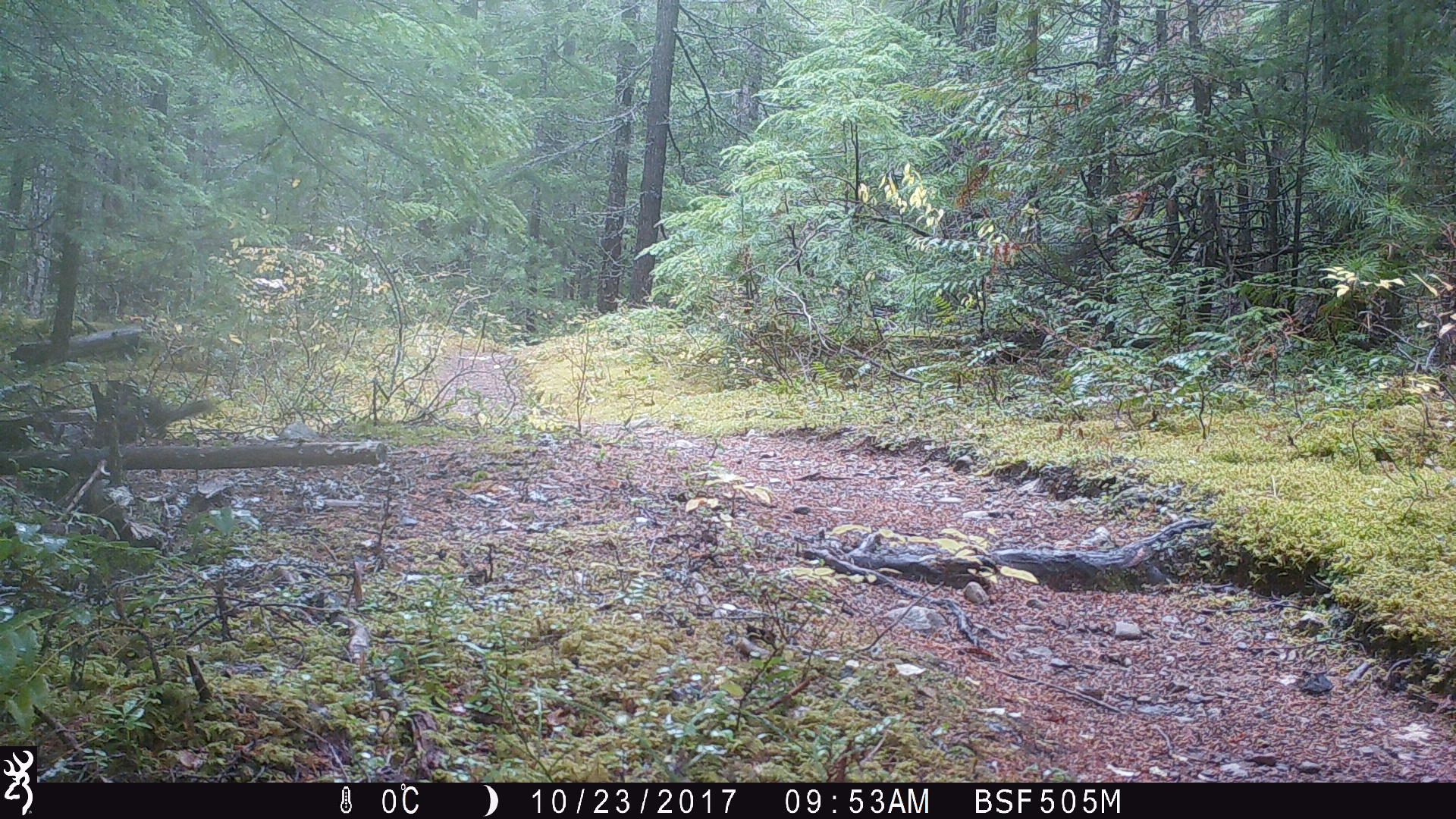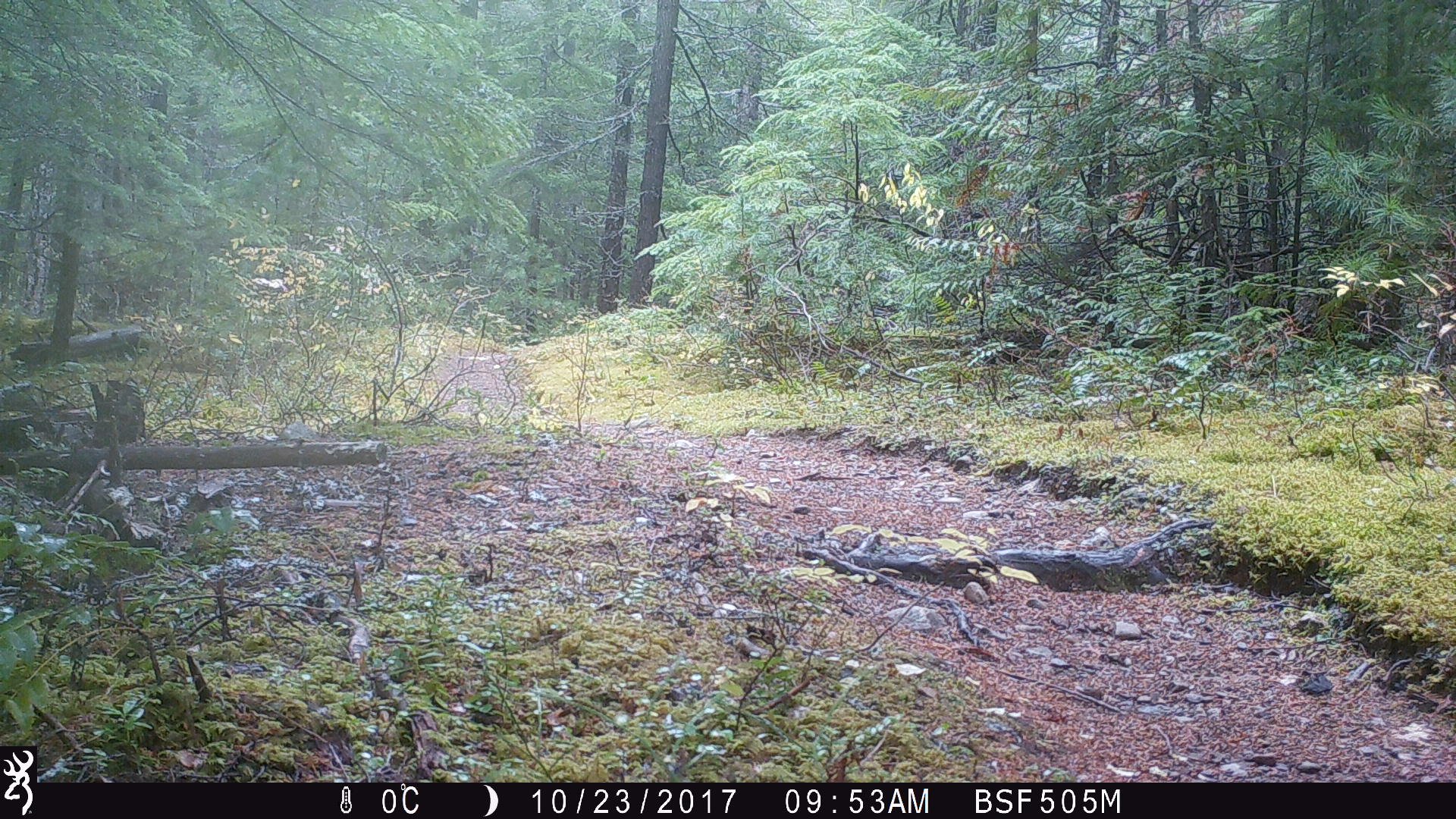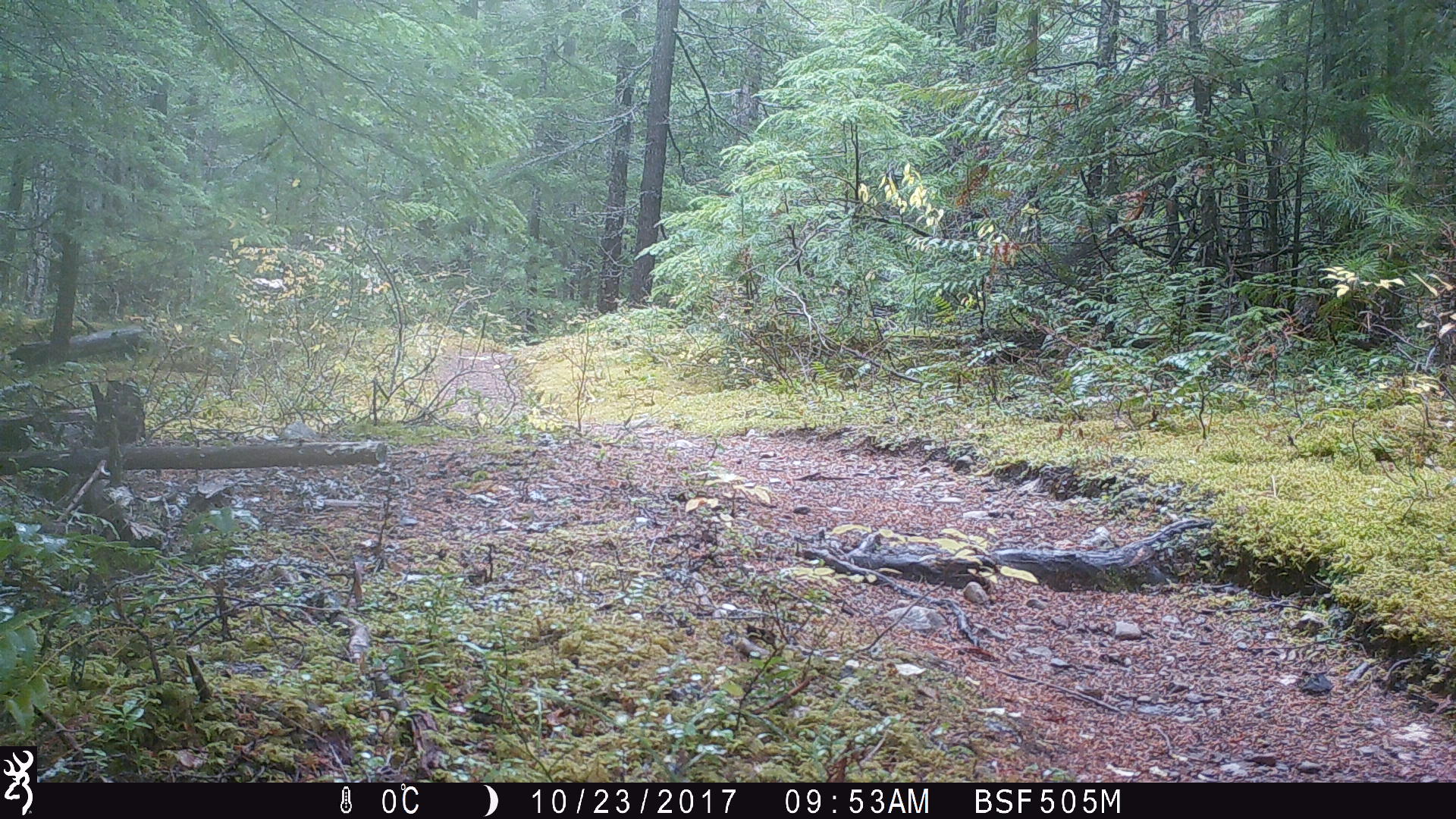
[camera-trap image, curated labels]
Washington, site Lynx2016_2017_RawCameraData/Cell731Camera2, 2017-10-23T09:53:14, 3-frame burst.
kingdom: Animalia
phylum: Chordata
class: Mammalia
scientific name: Mammalia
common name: small mammal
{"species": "small mammal (Mammalia)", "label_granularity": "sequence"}